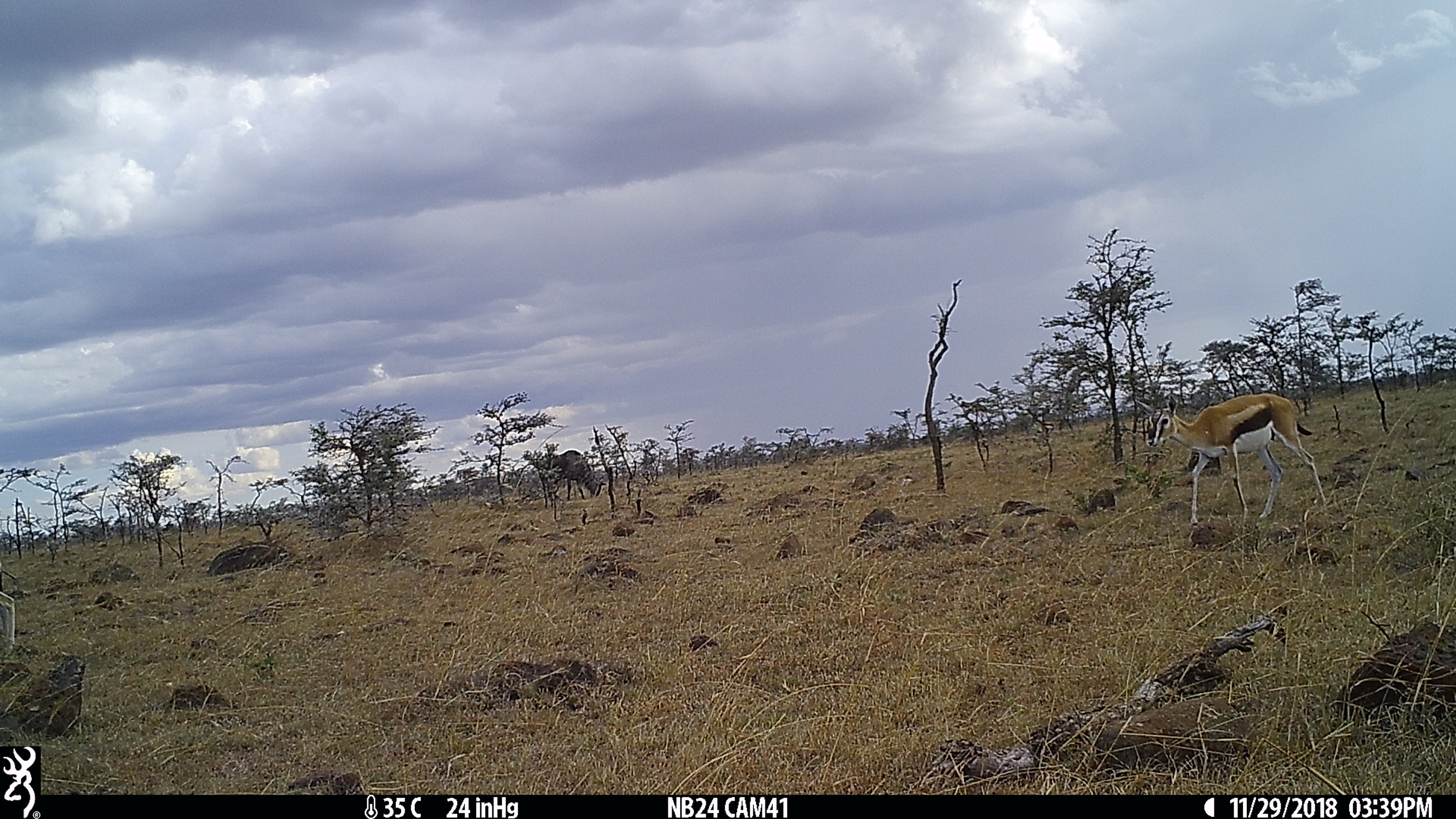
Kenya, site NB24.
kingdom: Animalia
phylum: Chordata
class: Mammalia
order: Artiodactyla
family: Bovidae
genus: Eudorcas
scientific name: Eudorcas thomsonii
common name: thomon's gazelle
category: gazelle thomsons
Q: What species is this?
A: Gazelle thomsons (thomon's gazelle) (Eudorcas thomsonii).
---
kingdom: Animalia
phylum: Chordata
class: Mammalia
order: Artiodactyla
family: Bovidae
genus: Connochaetes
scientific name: Connochaetes taurinus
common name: blue wildebeest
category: wildebeest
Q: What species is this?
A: Wildebeest (blue wildebeest) (Connochaetes taurinus).